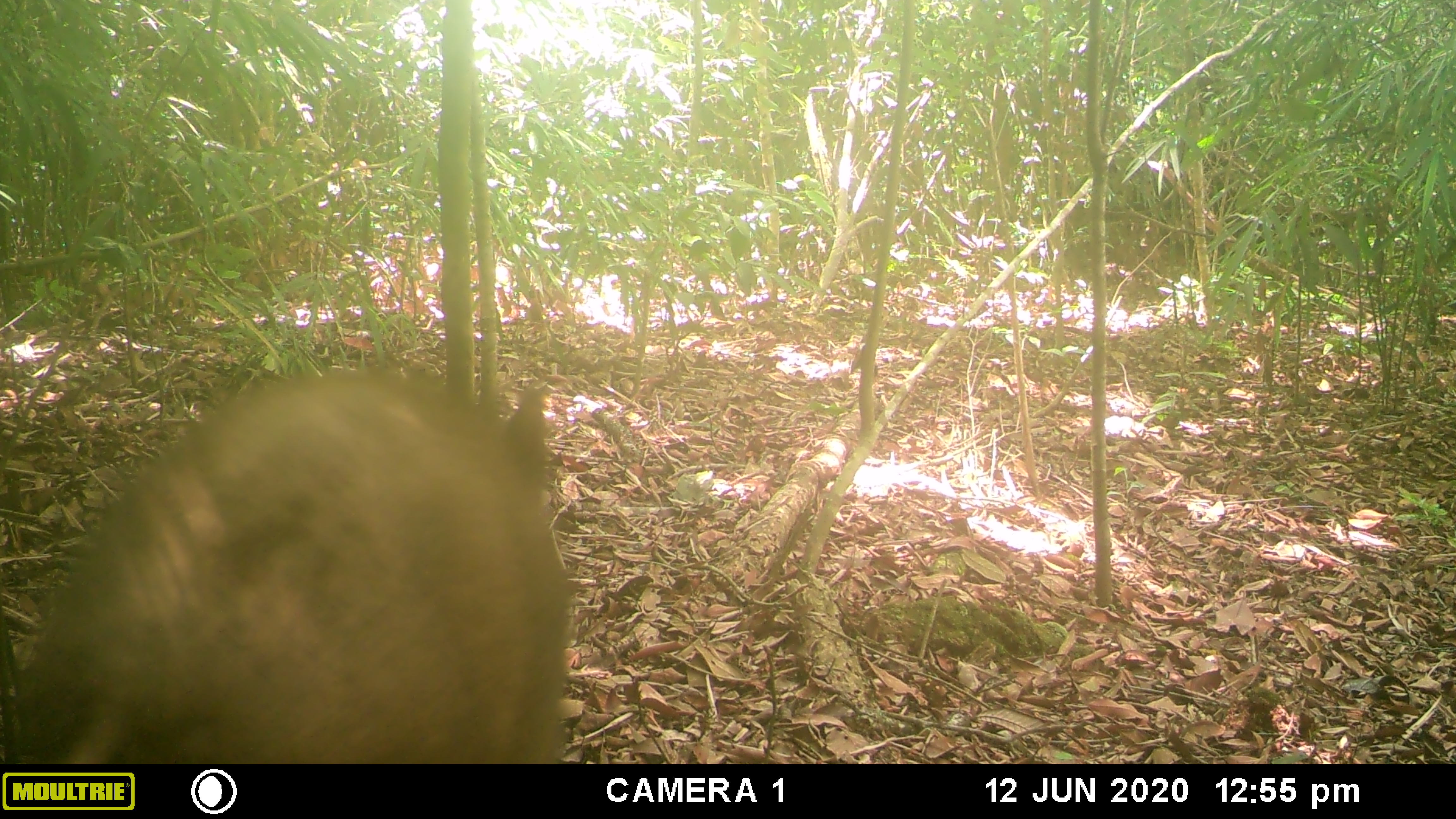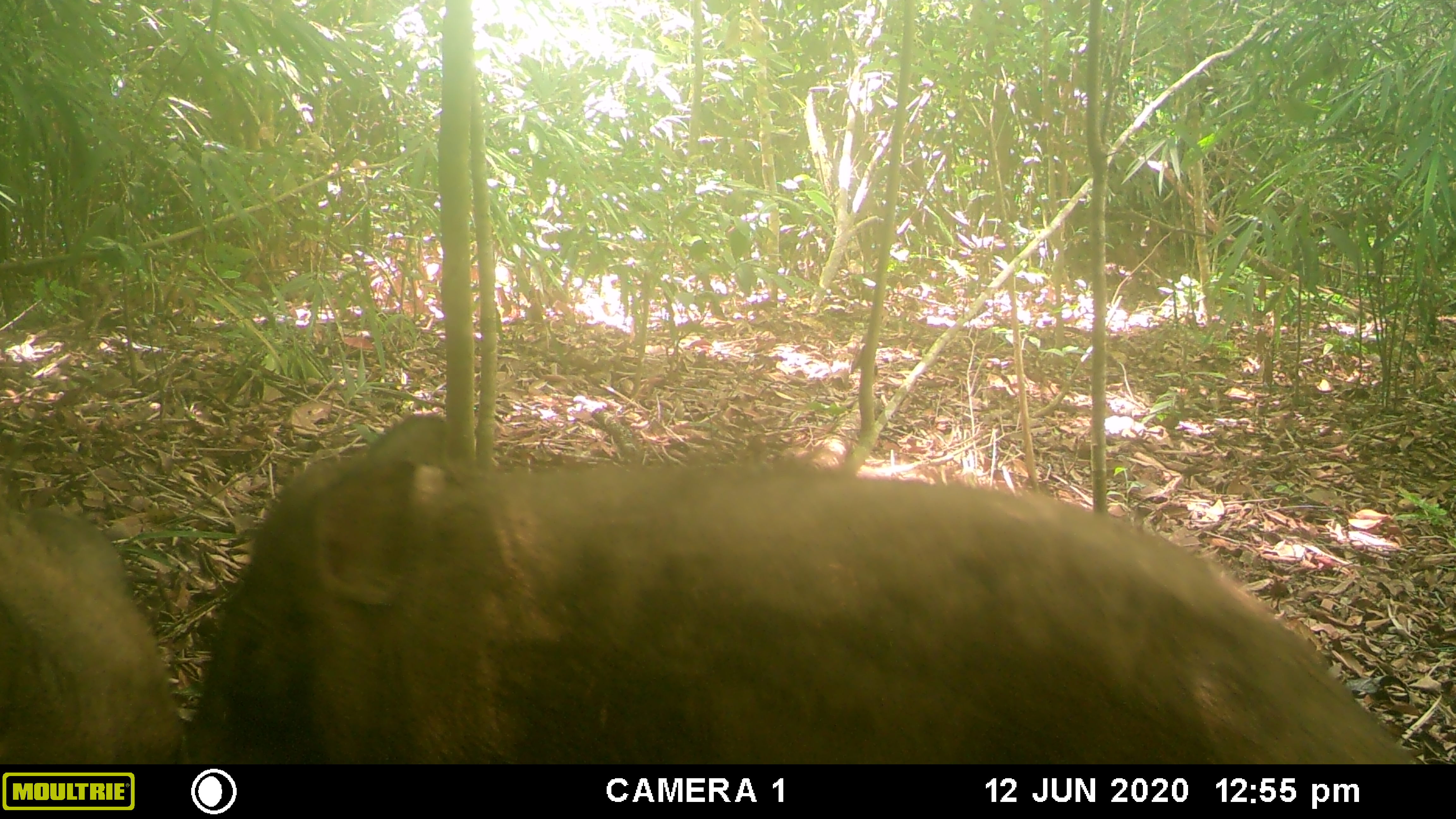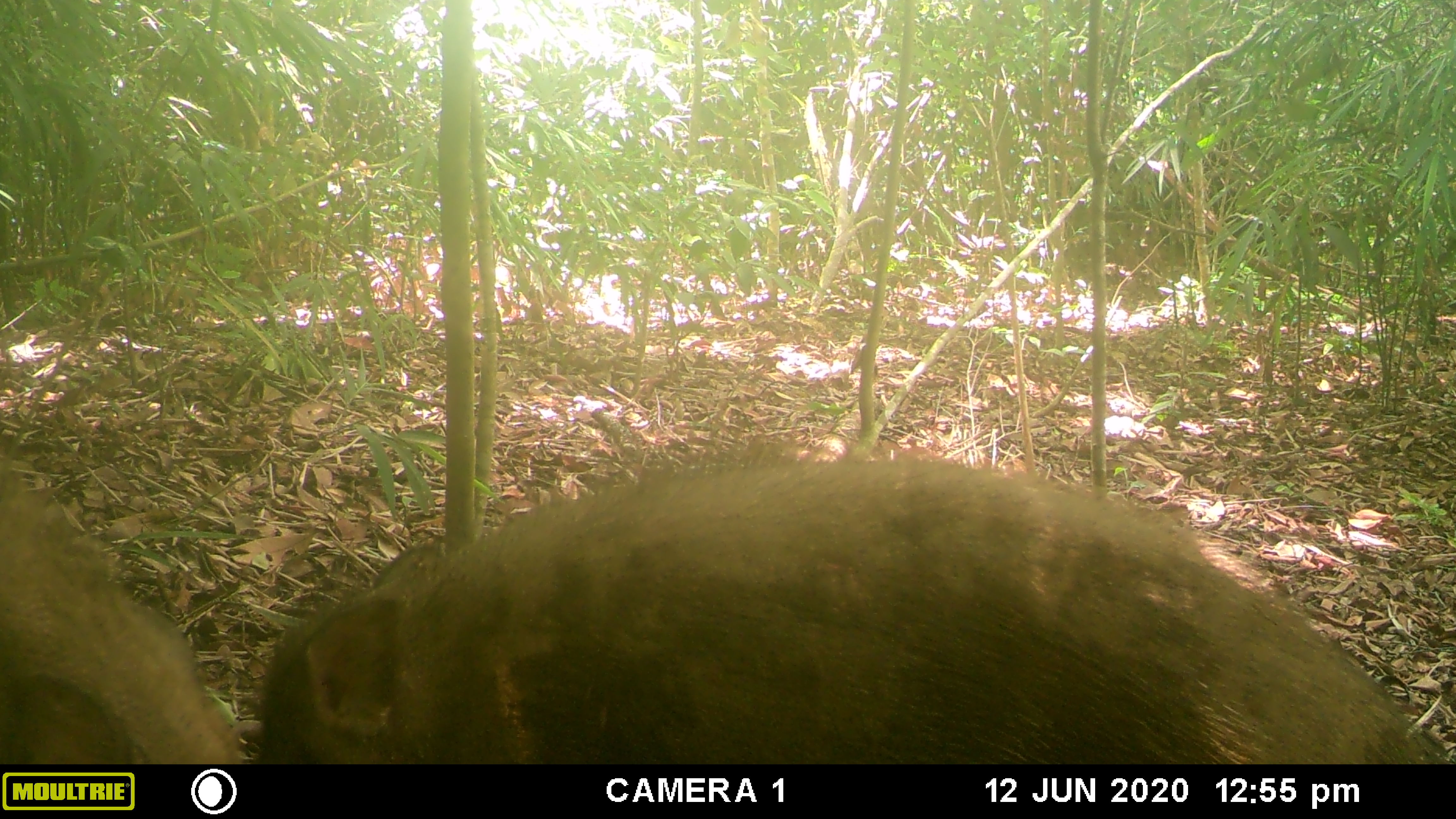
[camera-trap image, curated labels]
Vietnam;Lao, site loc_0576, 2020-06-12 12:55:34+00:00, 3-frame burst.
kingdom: Animalia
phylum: Chordata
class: Mammalia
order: Artiodactyla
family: Suidae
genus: Sus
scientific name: Sus scrofa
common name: eurasian wild pig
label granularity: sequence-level